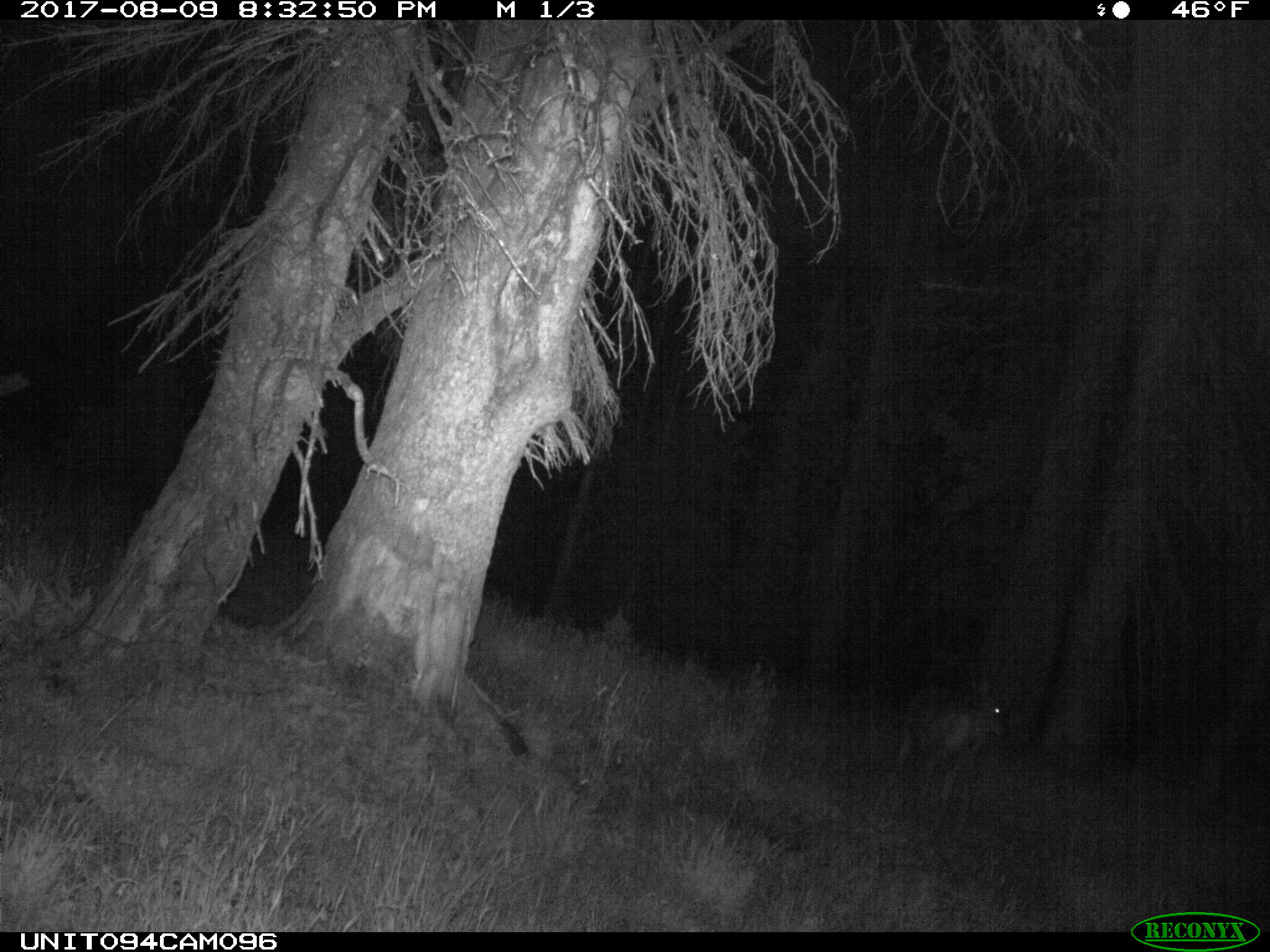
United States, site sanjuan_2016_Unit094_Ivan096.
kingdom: Animalia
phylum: Chordata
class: Mammalia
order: Artiodactyla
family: Cervidae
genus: Odocoileus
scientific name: Odocoileus hemionus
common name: mule deer